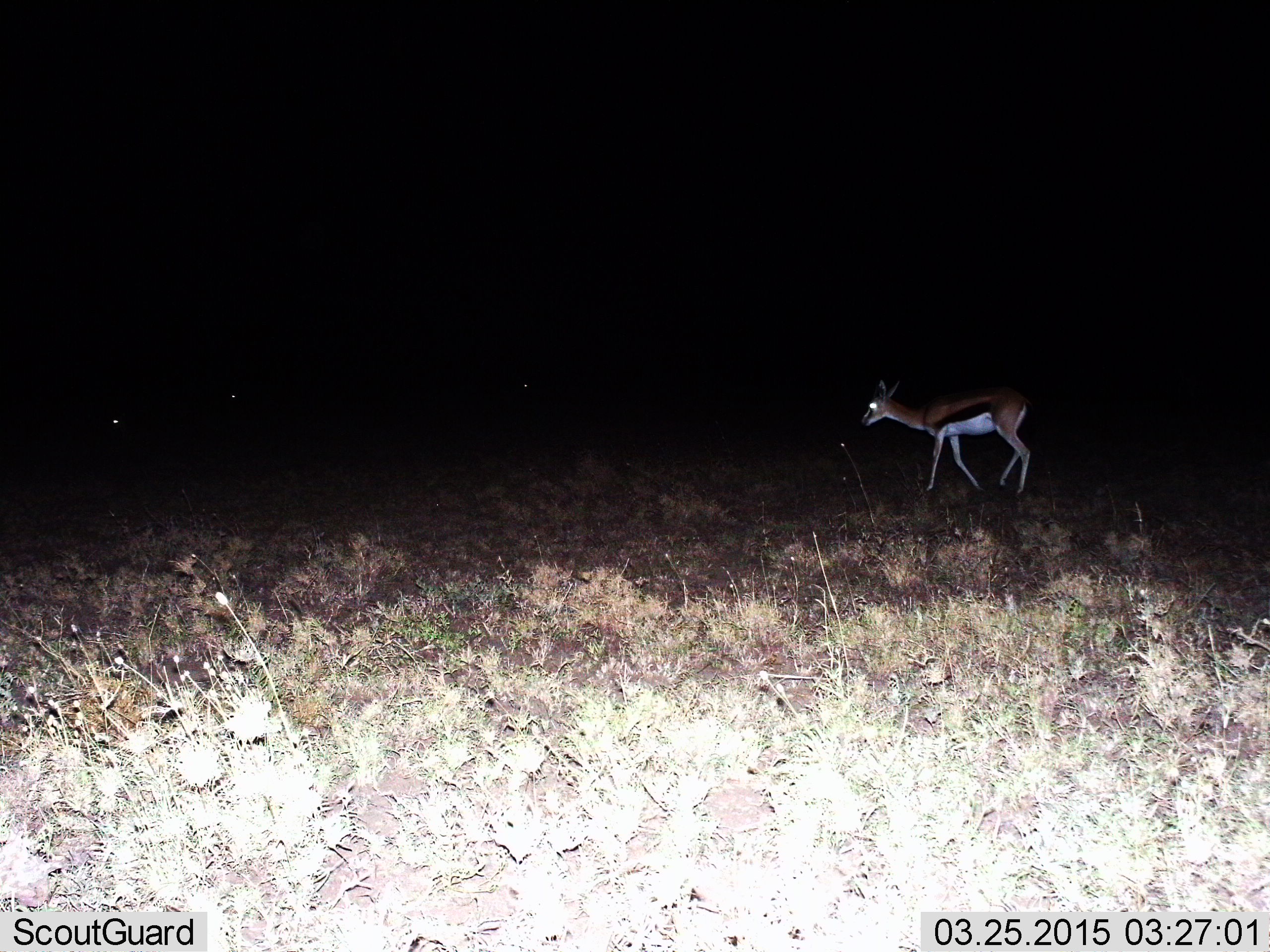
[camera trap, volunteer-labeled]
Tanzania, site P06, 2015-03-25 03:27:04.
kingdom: Animalia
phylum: Chordata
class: Mammalia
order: Artiodactyla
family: Bovidae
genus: Eudorcas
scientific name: Eudorcas thomsonii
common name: thomson's gazelle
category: gazellethomsons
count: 1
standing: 30%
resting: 0%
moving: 70%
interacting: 0%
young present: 0%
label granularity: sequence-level